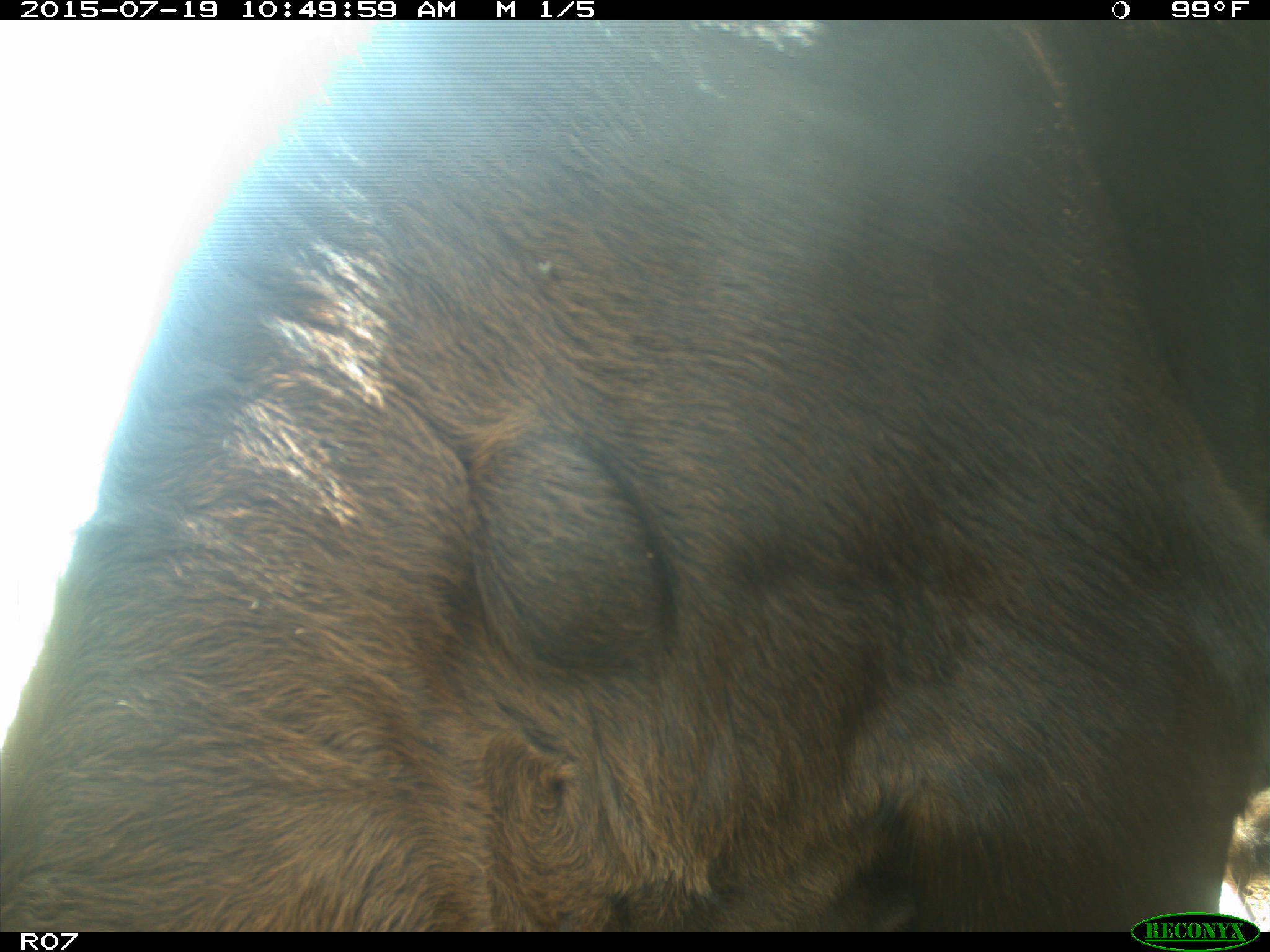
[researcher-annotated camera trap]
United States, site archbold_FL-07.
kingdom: Animalia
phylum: Chordata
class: Mammalia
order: Artiodactyla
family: Bovidae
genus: Bos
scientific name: Bos taurus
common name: domestic cow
Bos taurus (domestic cow).